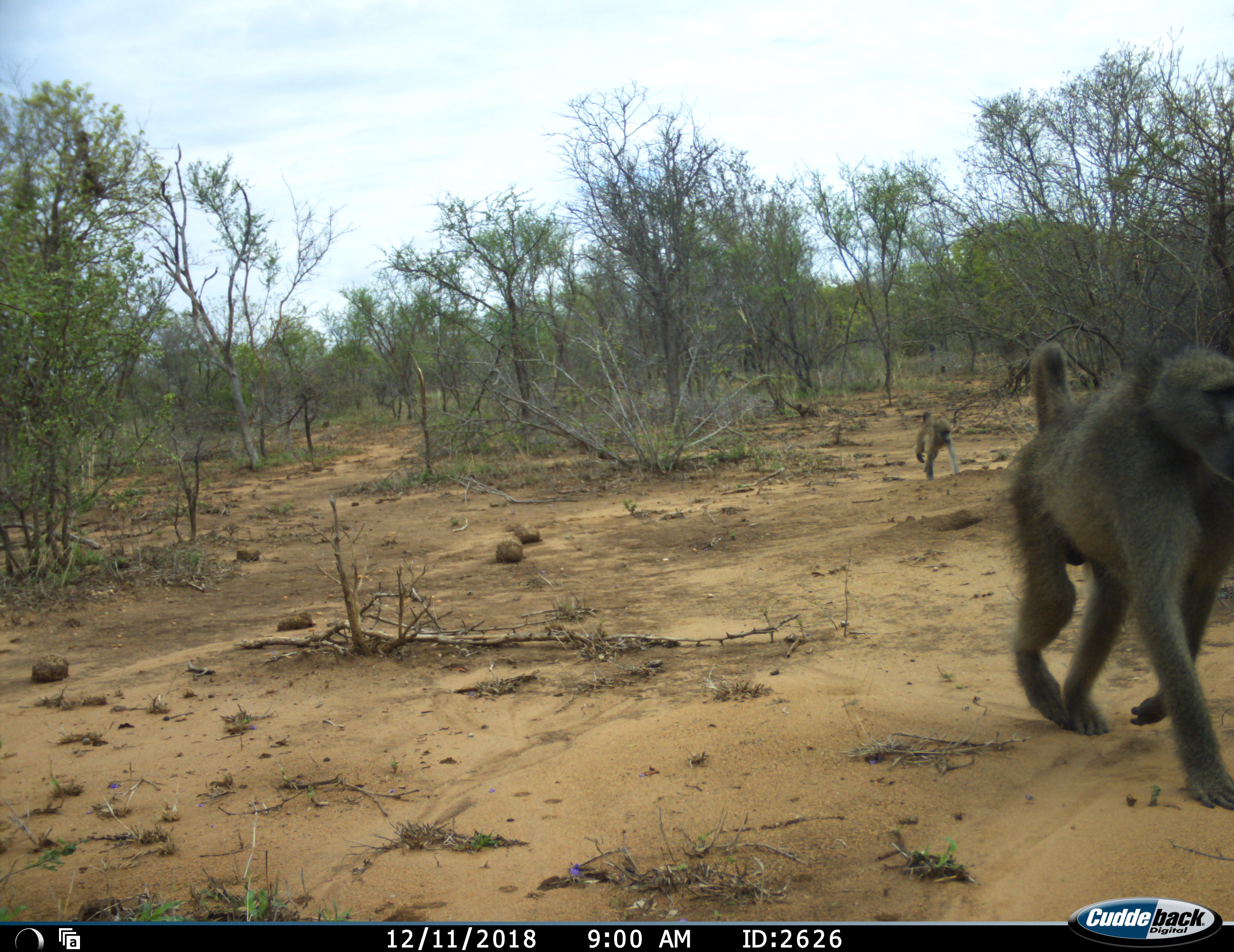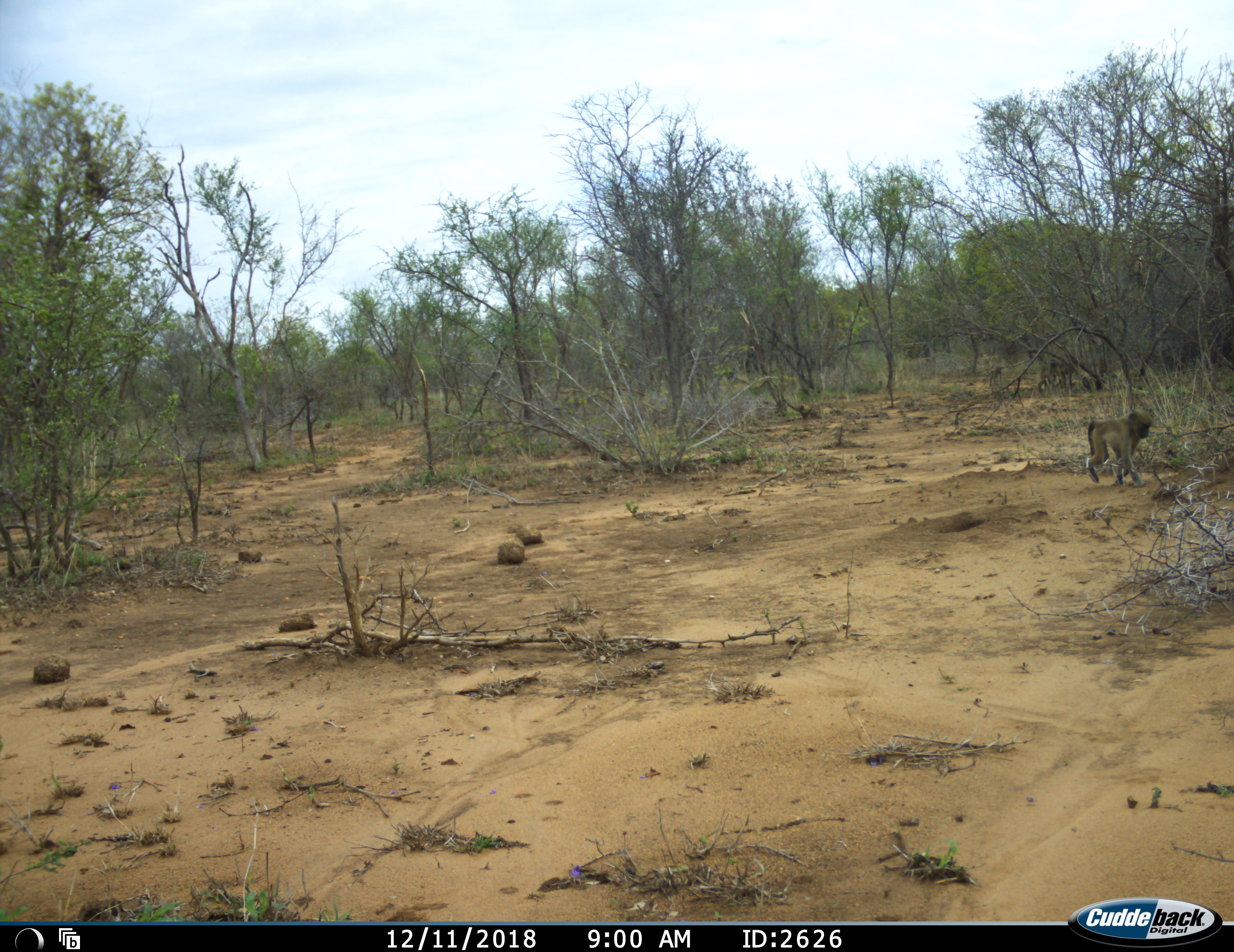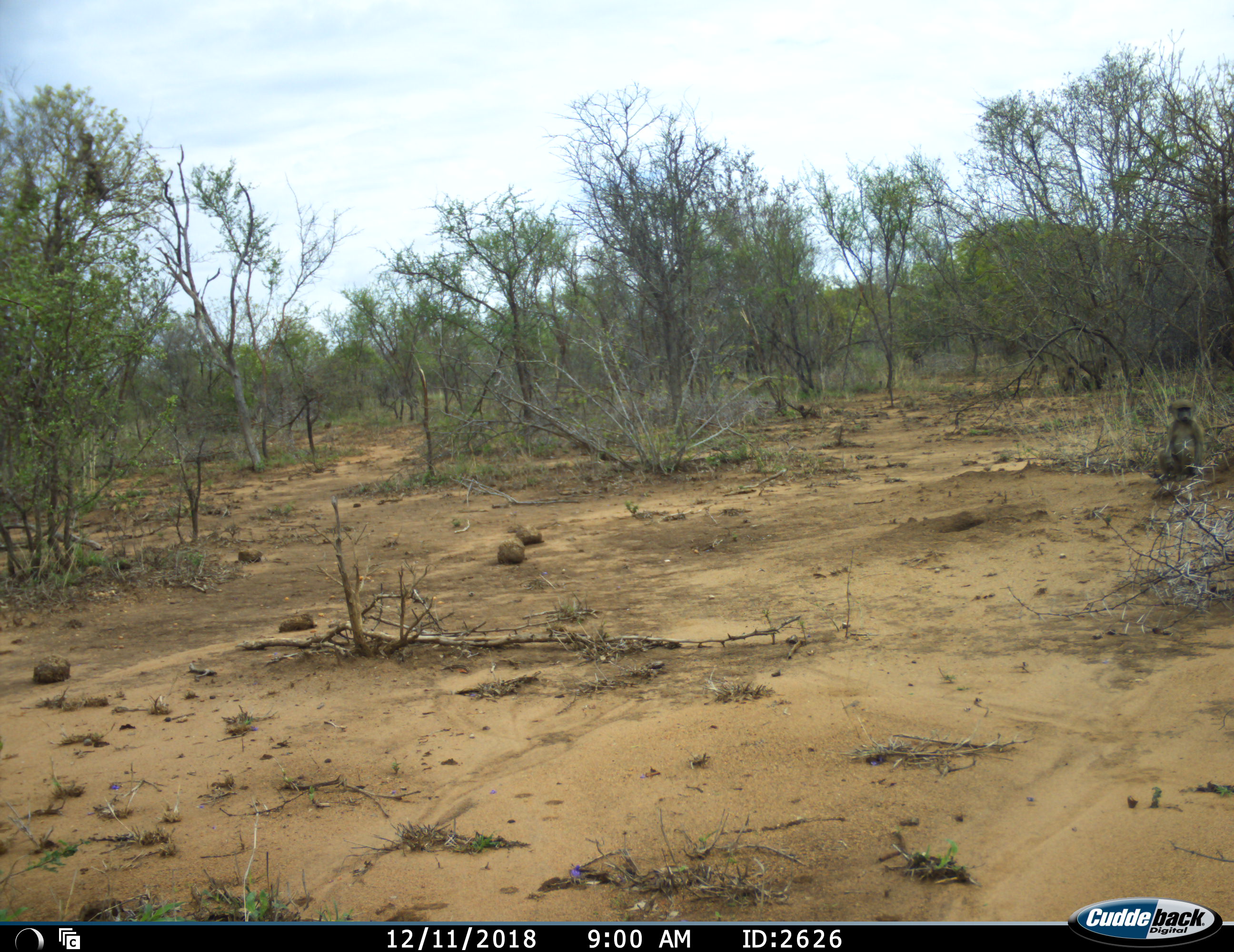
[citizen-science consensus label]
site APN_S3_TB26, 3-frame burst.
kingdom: Animalia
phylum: Chordata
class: Mammalia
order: Primates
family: Cercopithecidae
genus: Papio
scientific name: Papio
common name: baboon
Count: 2.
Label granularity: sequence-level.